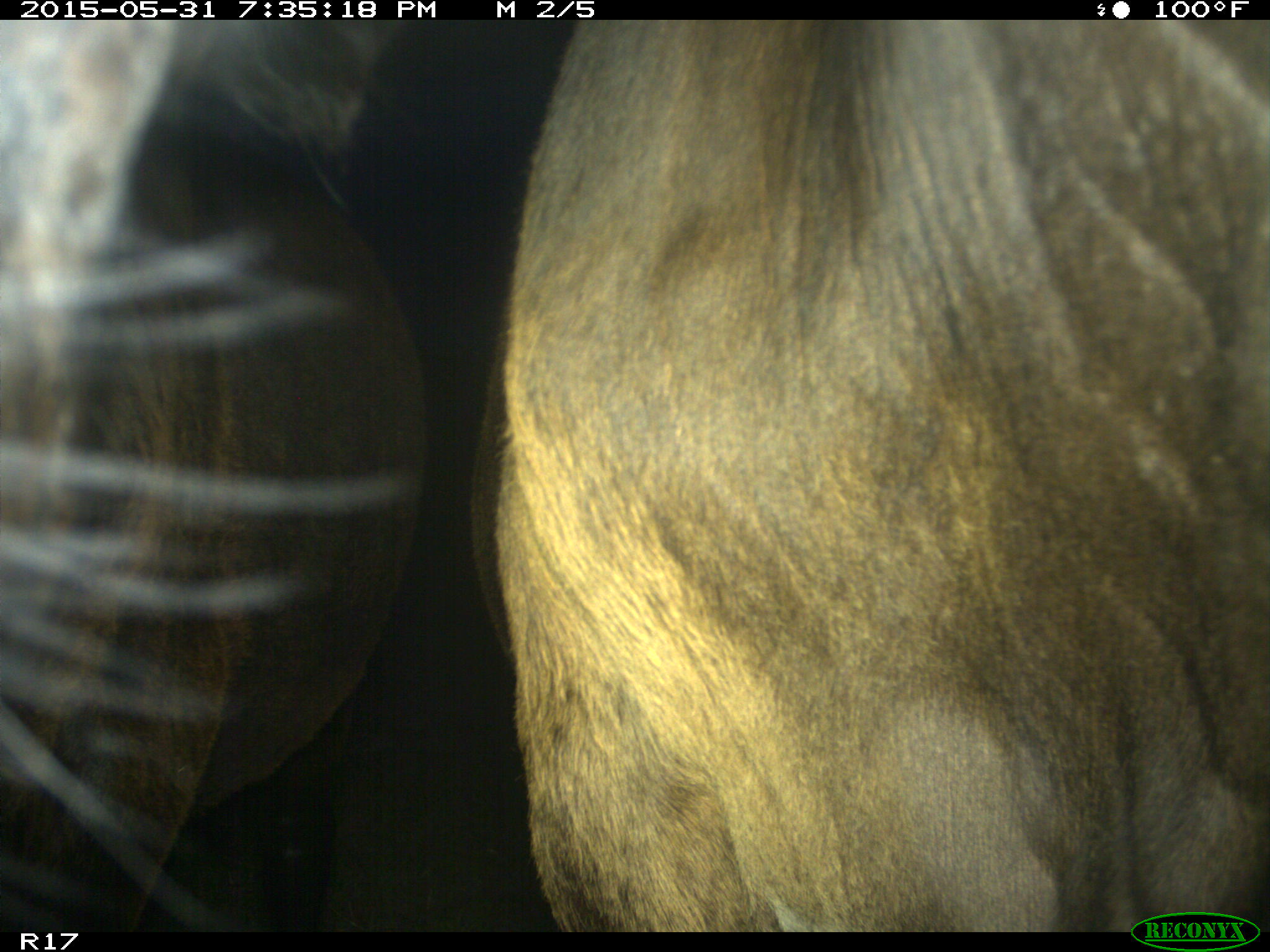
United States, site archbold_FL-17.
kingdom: Animalia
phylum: Chordata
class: Mammalia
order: Artiodactyla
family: Bovidae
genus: Bos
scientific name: Bos taurus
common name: domestic cow